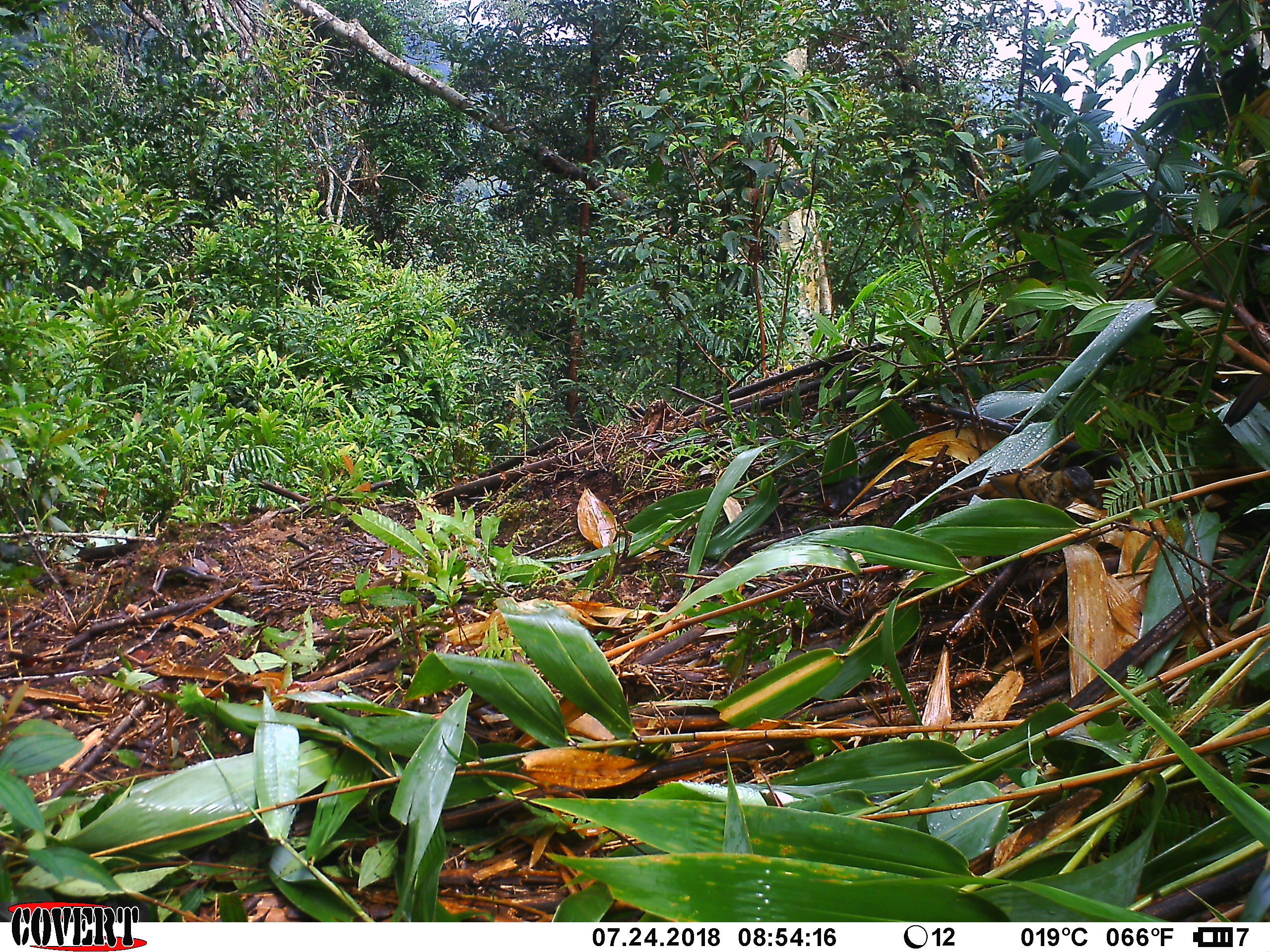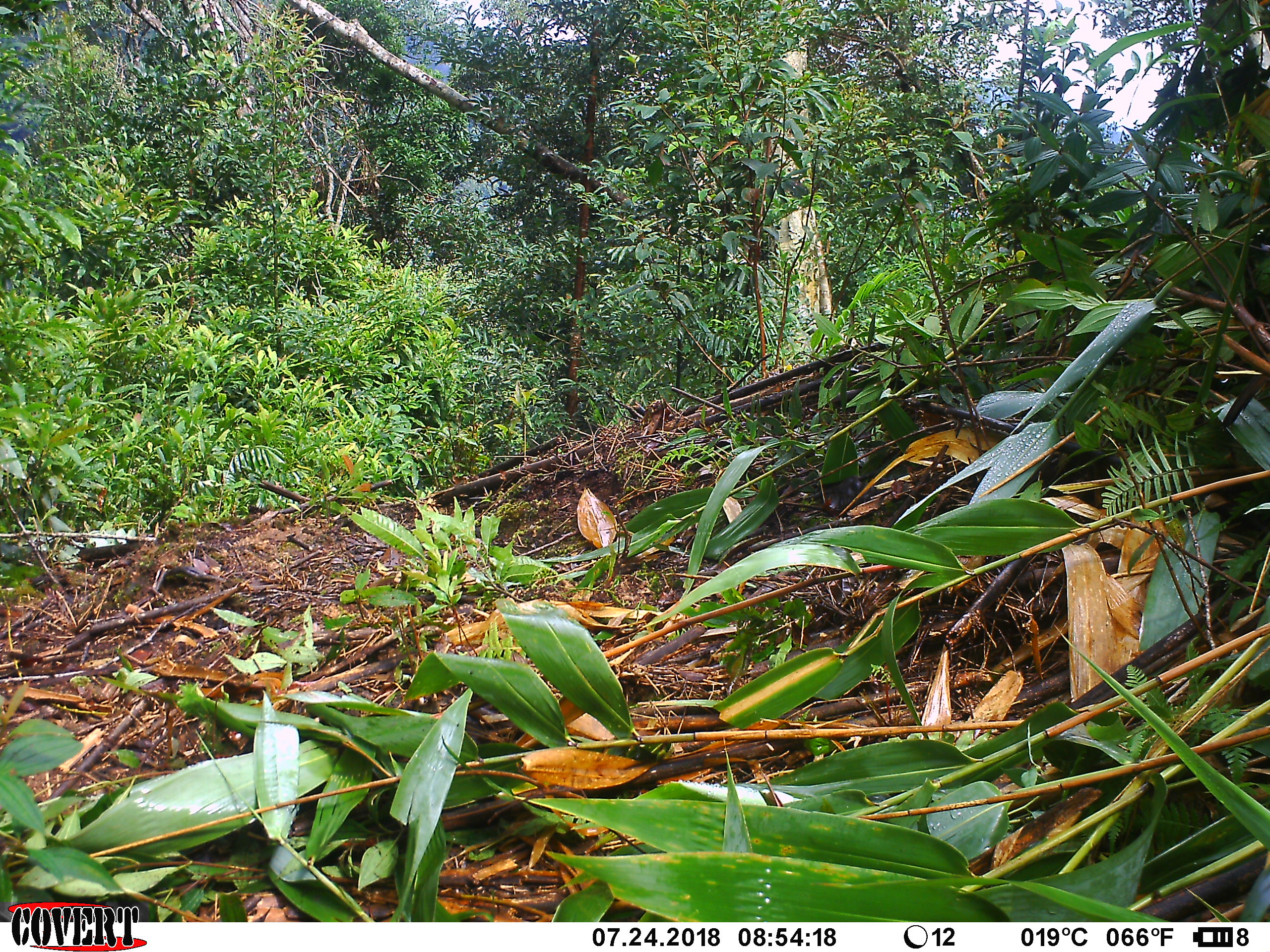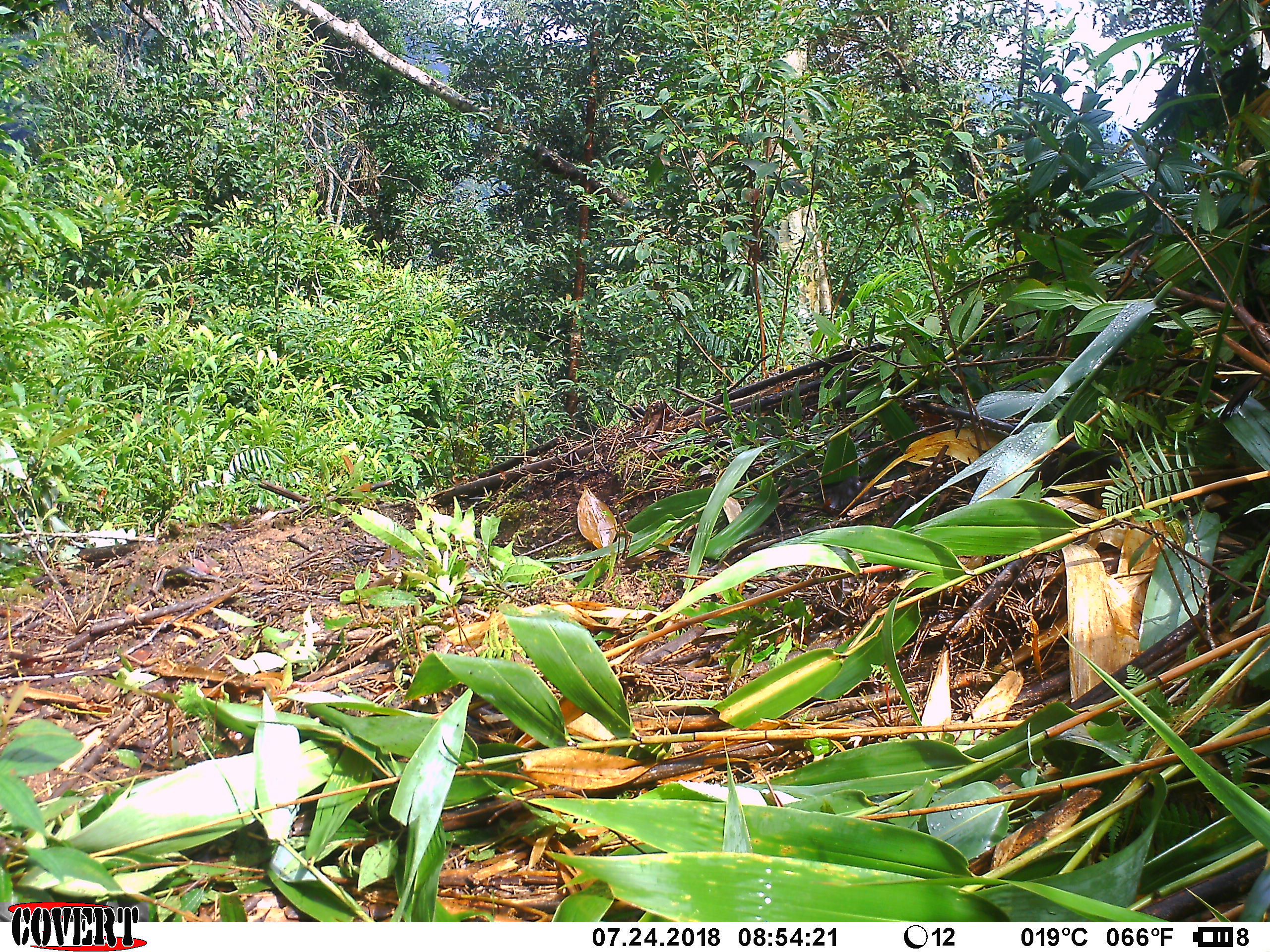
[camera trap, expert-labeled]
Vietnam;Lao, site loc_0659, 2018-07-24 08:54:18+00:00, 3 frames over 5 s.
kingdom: Animalia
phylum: Chordata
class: Aves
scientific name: Aves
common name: bird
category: unidentified bird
Unidentified bird (bird) (Aves). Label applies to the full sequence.